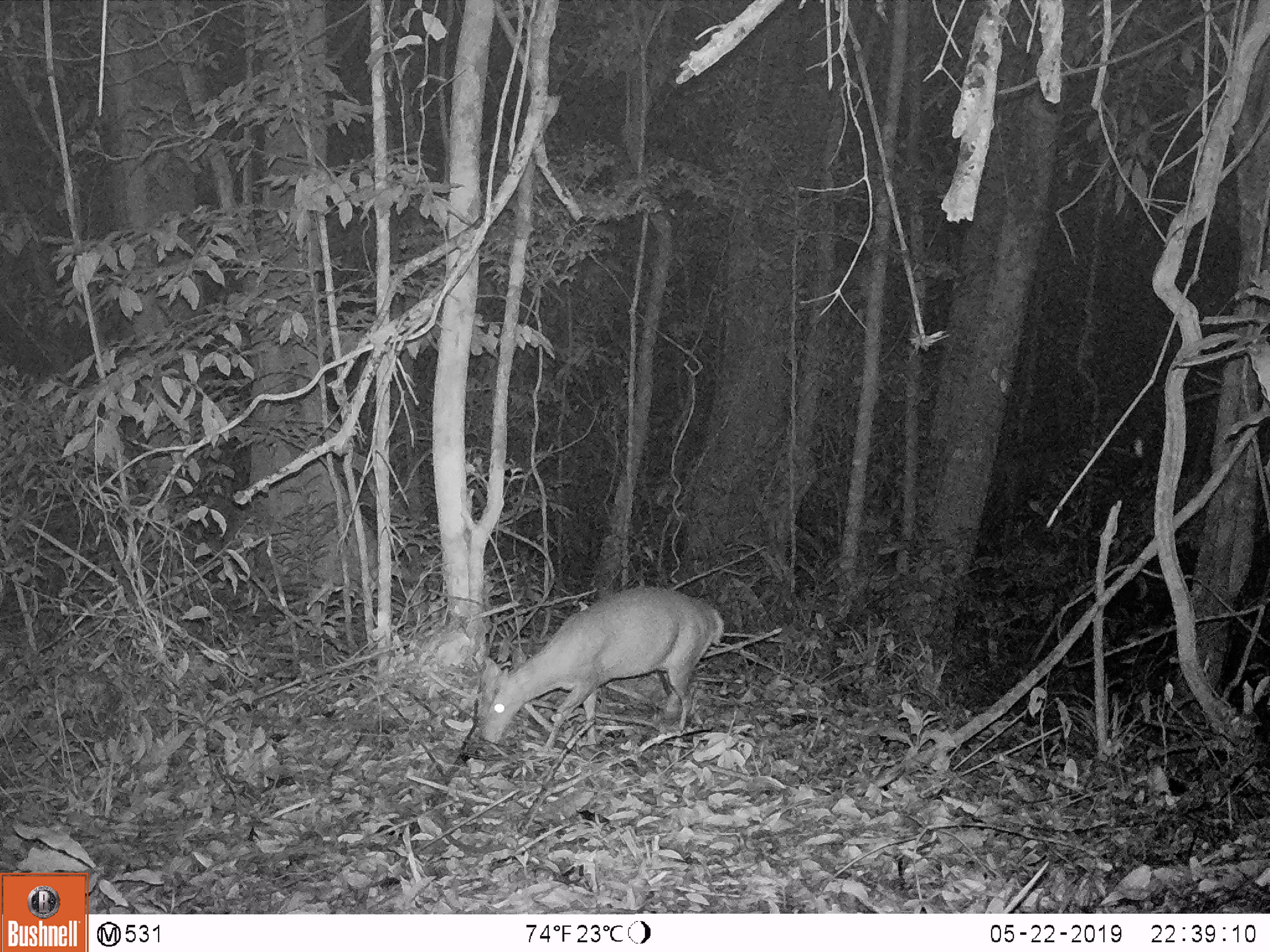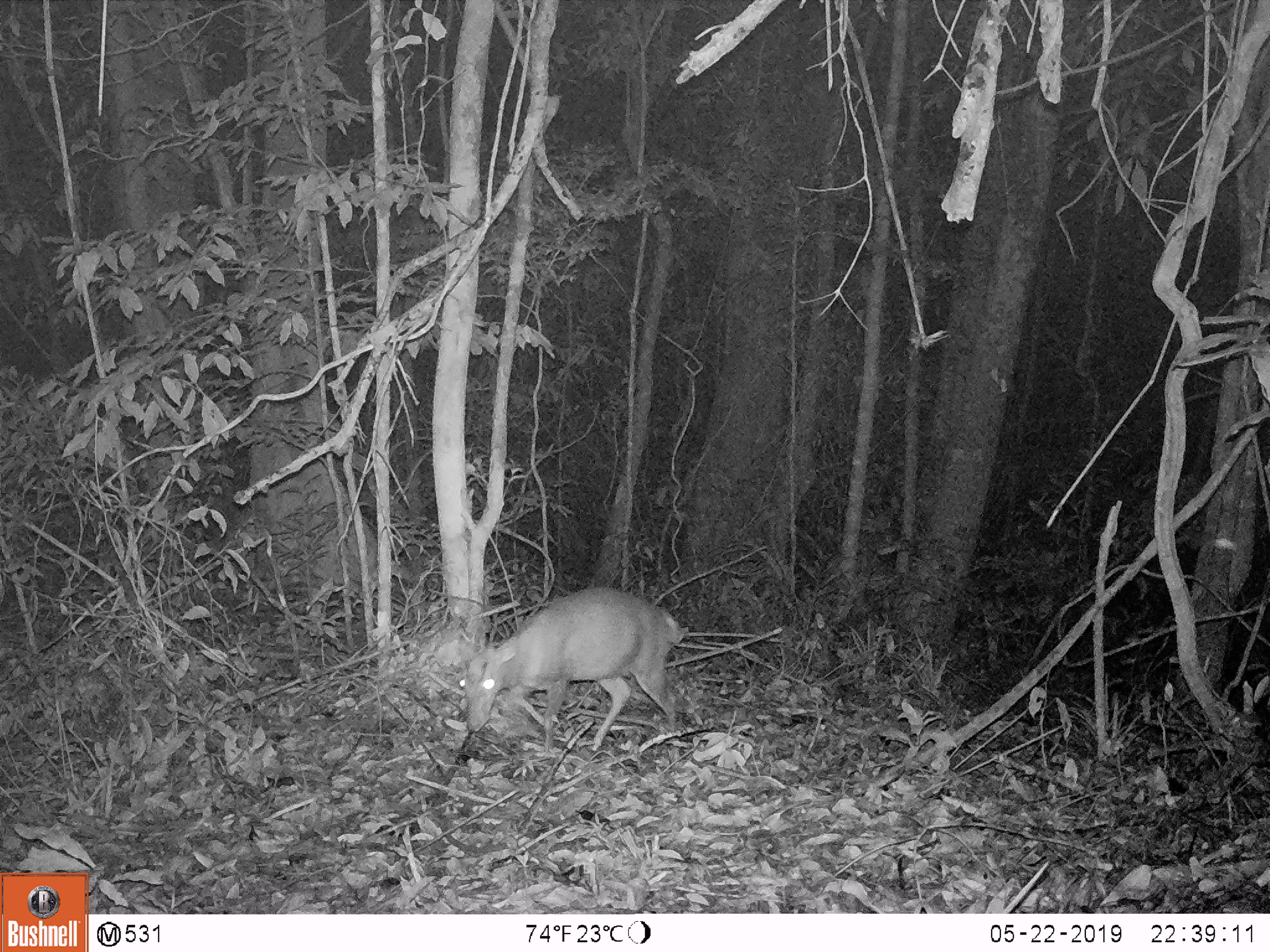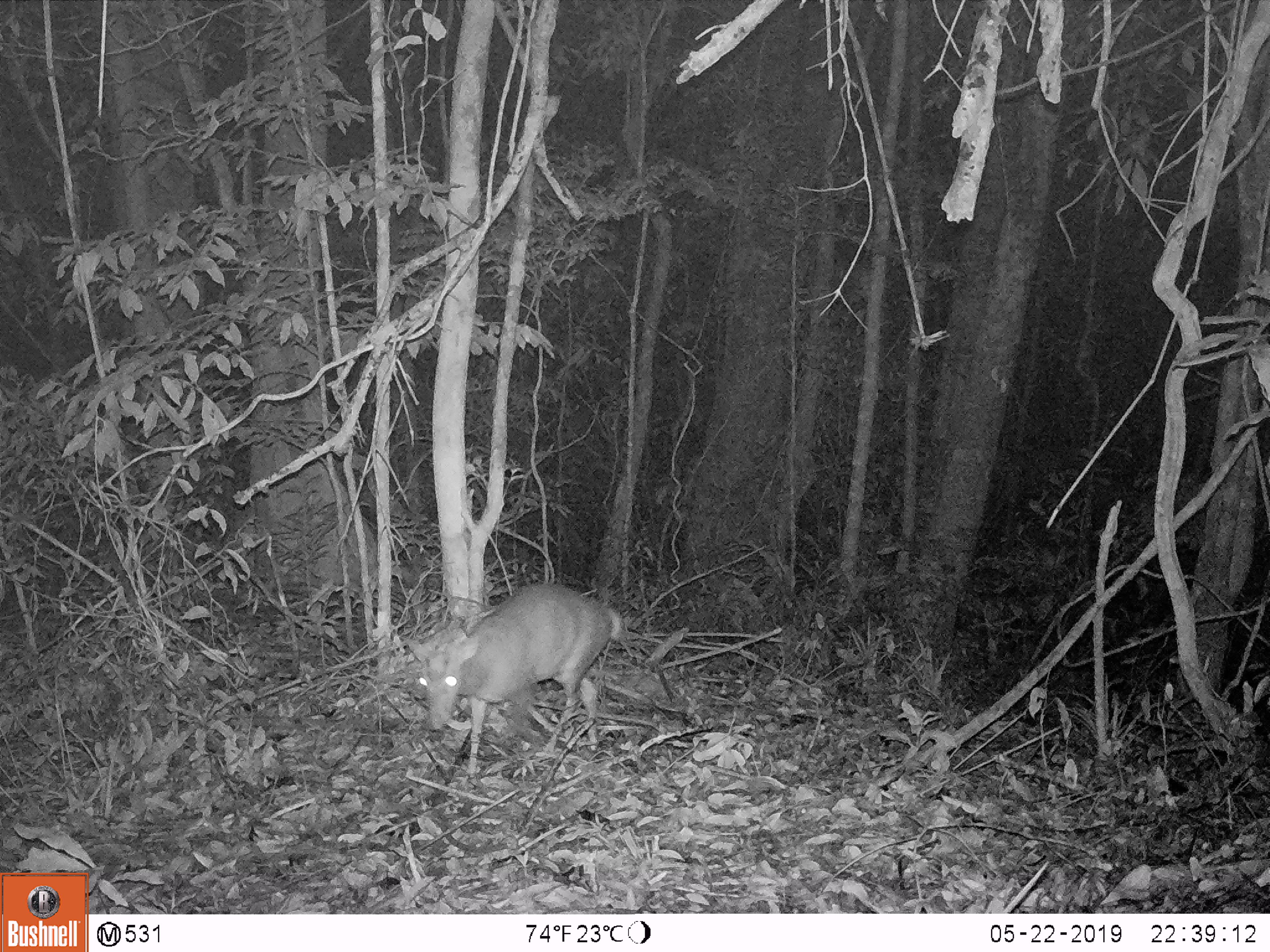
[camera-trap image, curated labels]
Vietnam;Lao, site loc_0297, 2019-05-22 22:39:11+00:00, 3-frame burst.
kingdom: Animalia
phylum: Chordata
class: Mammalia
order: Artiodactyla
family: Cervidae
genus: Muntiacus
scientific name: Muntiacus rooseveltorum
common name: roosevelt's muntjac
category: roosevelts muntjac group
Roosevelts muntjac group (roosevelt's muntjac) (Muntiacus rooseveltorum). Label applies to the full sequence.